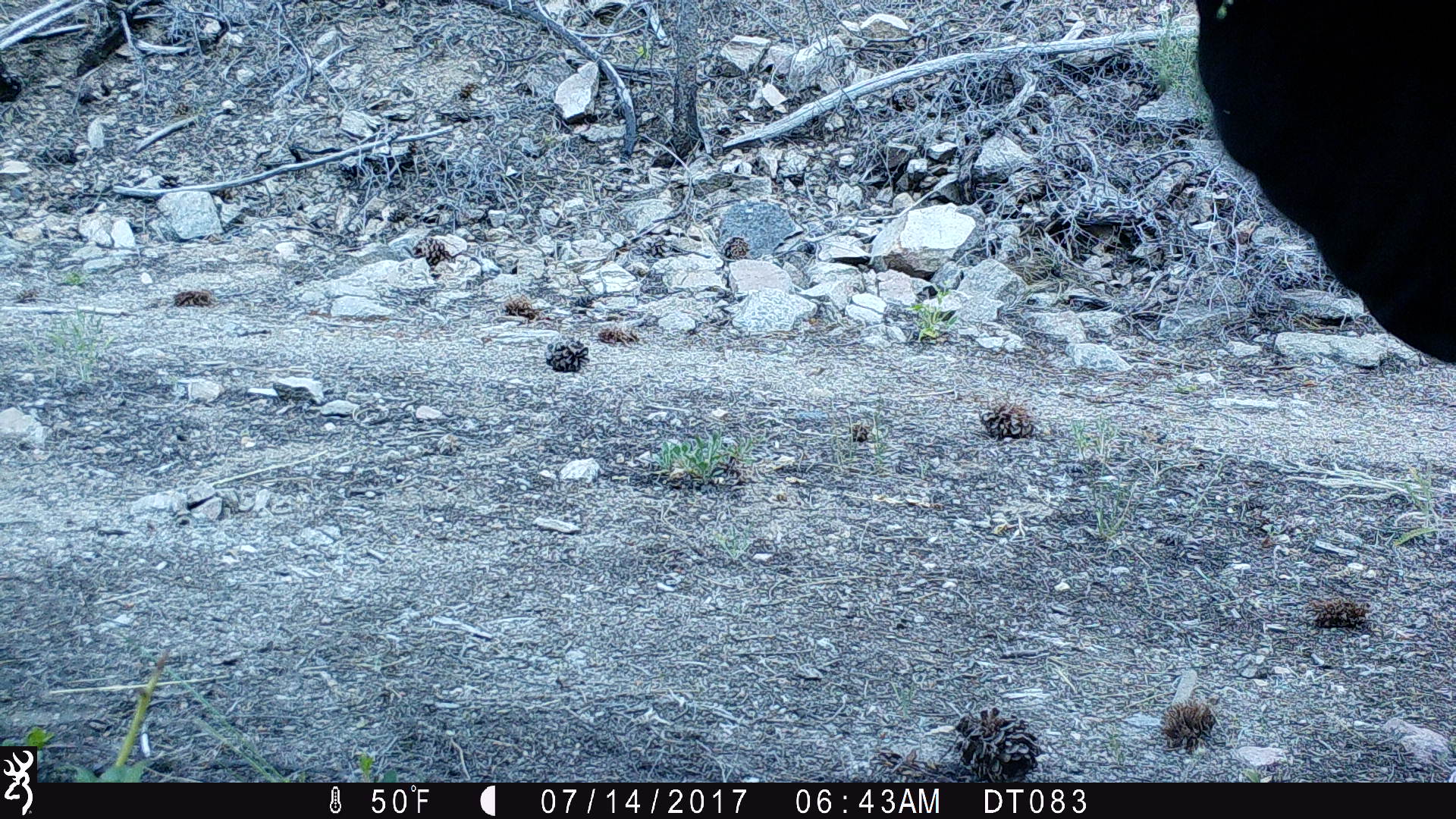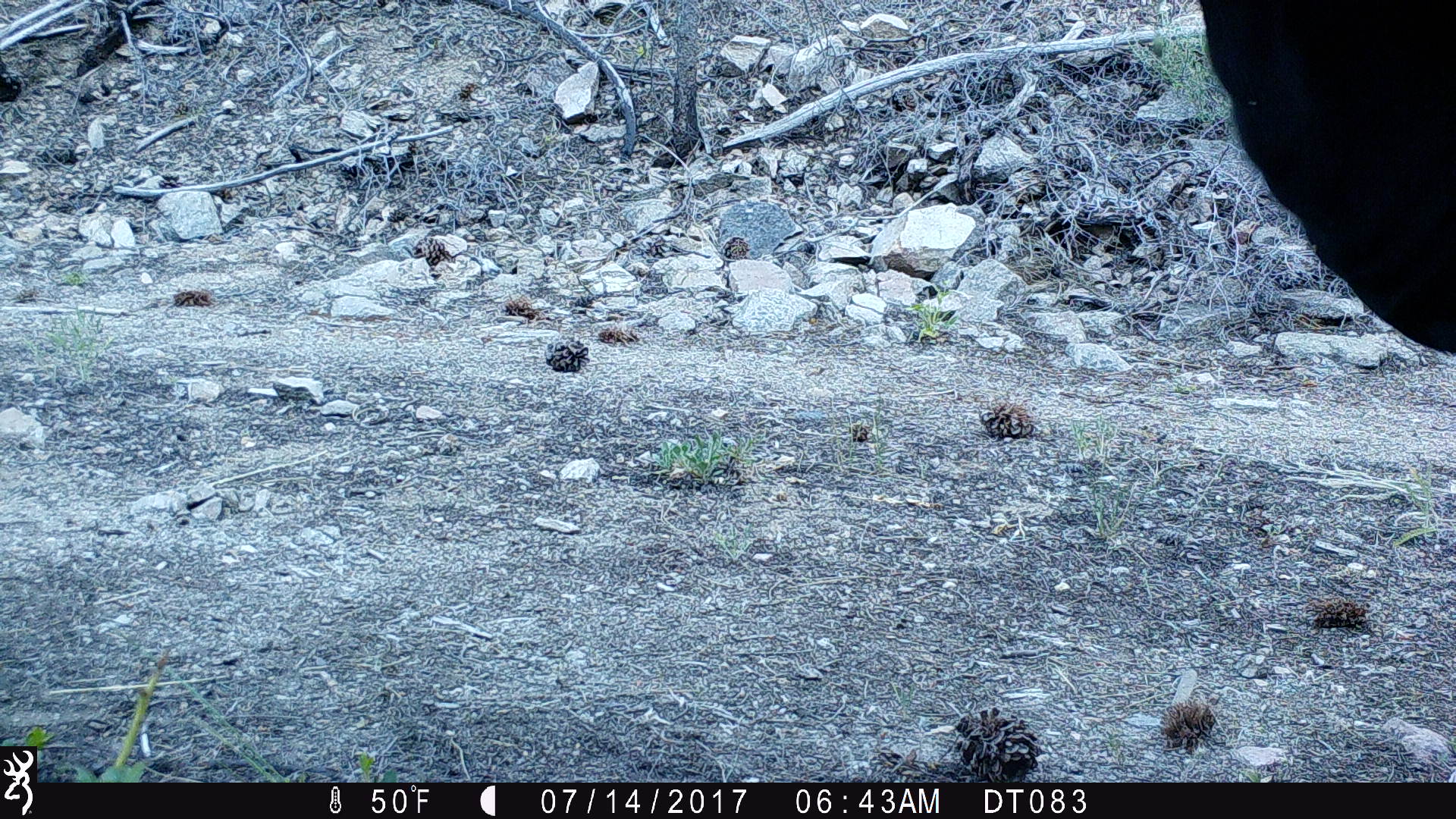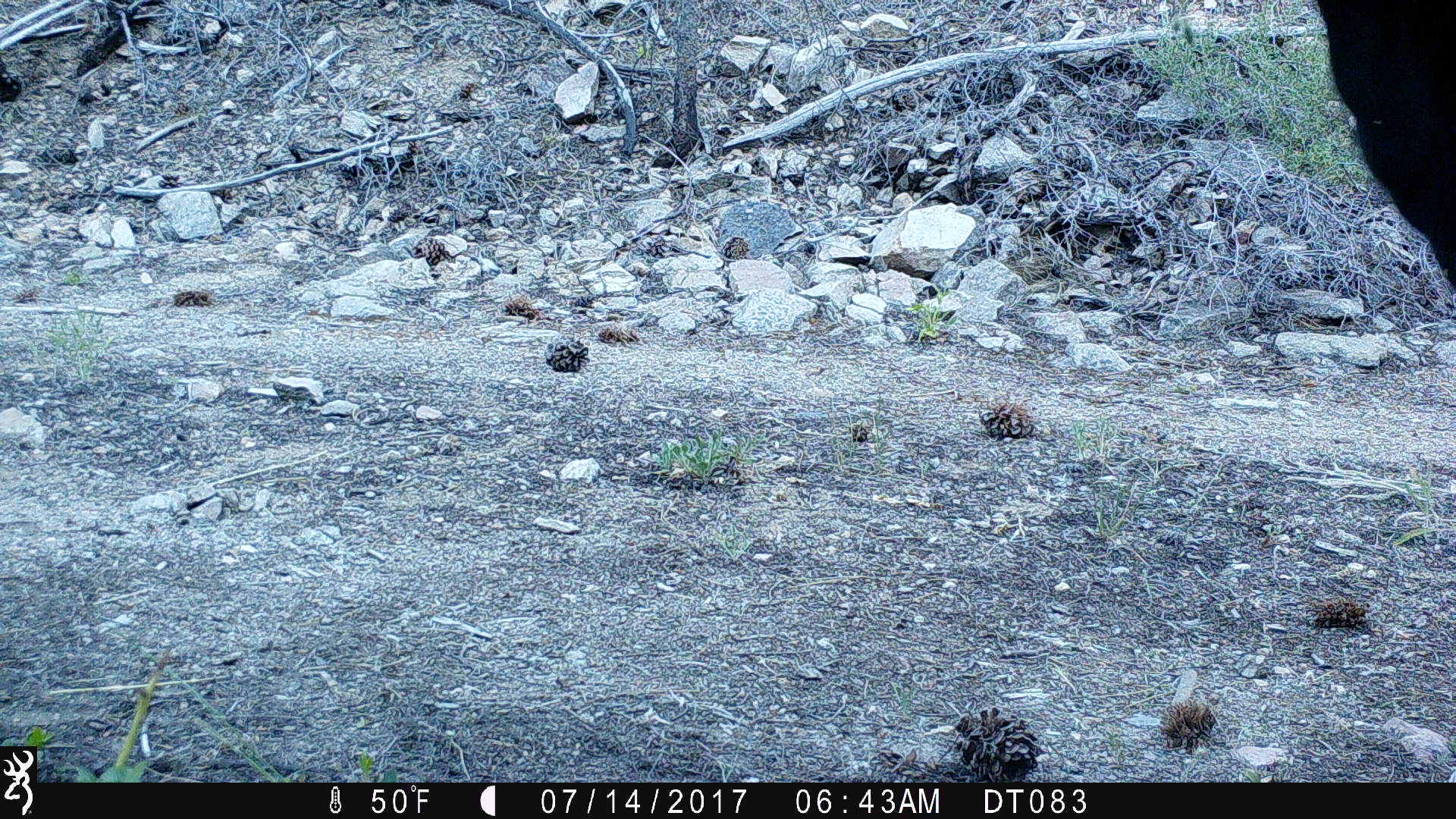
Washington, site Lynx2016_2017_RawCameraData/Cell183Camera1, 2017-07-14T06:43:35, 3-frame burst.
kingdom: Animalia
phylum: Chordata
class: Mammalia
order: Artiodactyla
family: Bovidae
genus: Bos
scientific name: Bos taurus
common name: domestic cattle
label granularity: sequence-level